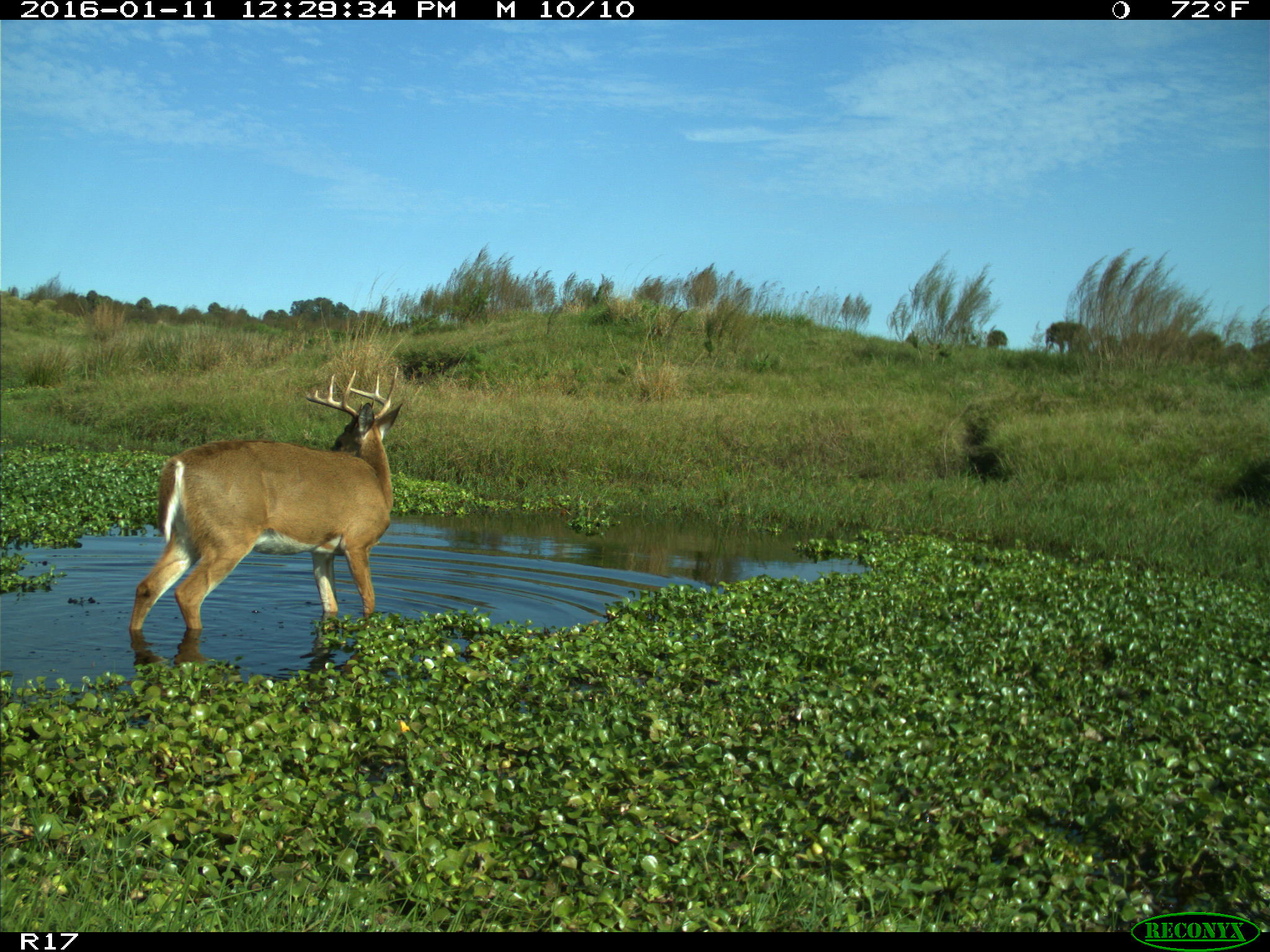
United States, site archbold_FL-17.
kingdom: Animalia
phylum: Chordata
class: Mammalia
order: Artiodactyla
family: Cervidae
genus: Odocoileus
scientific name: Odocoileus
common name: deer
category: unidentified deer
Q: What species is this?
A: Unidentified deer (deer) (Odocoileus).